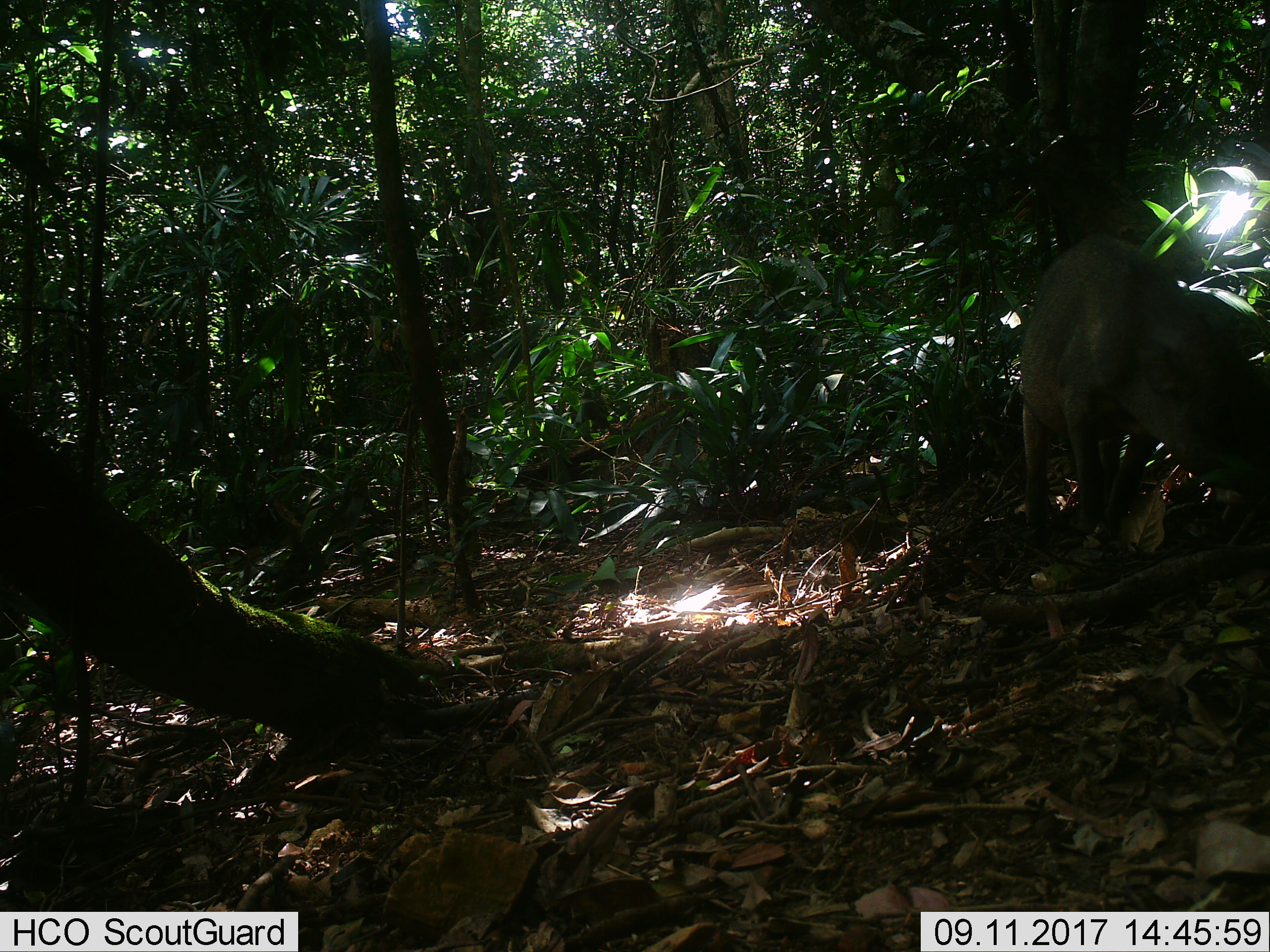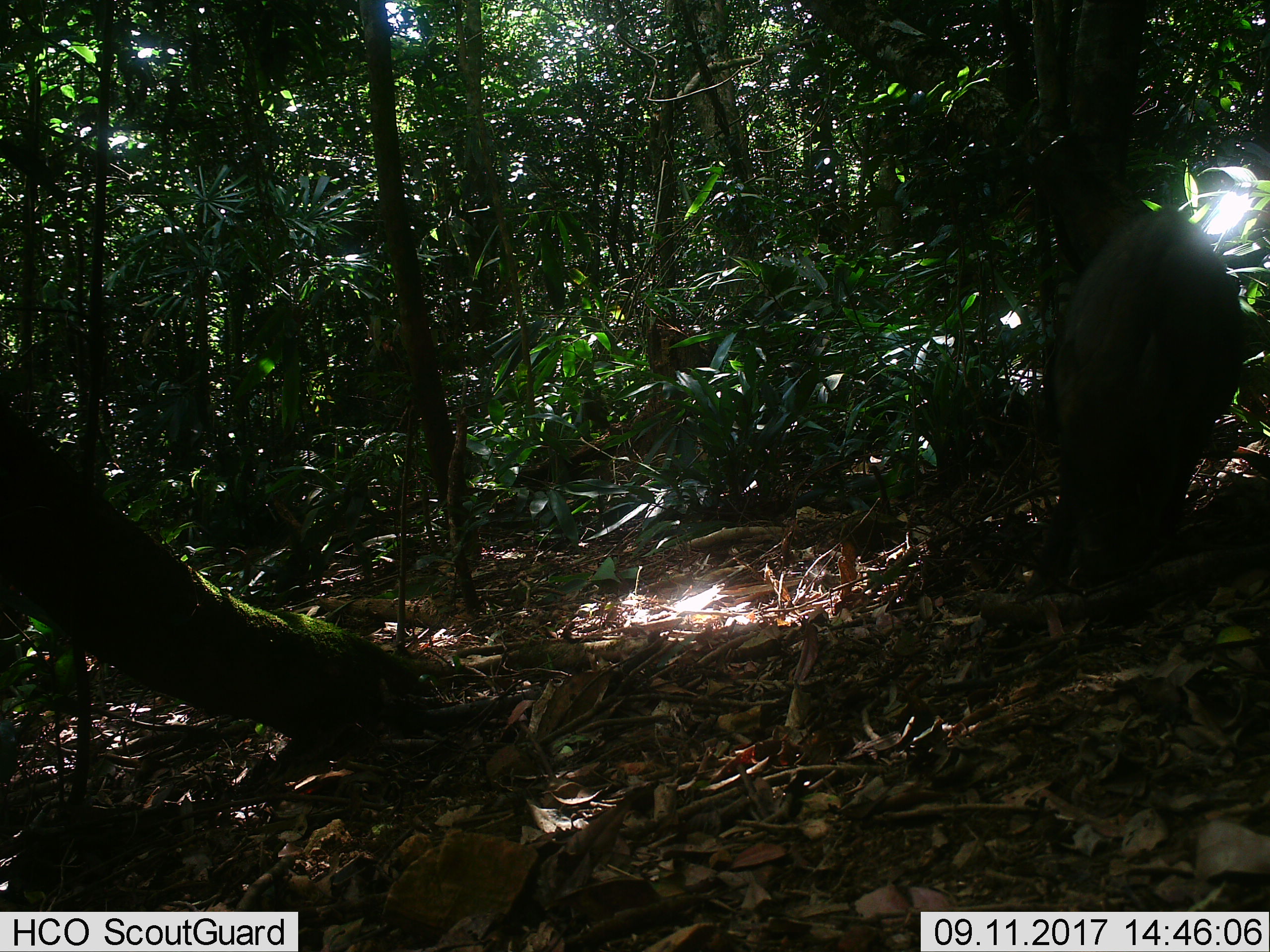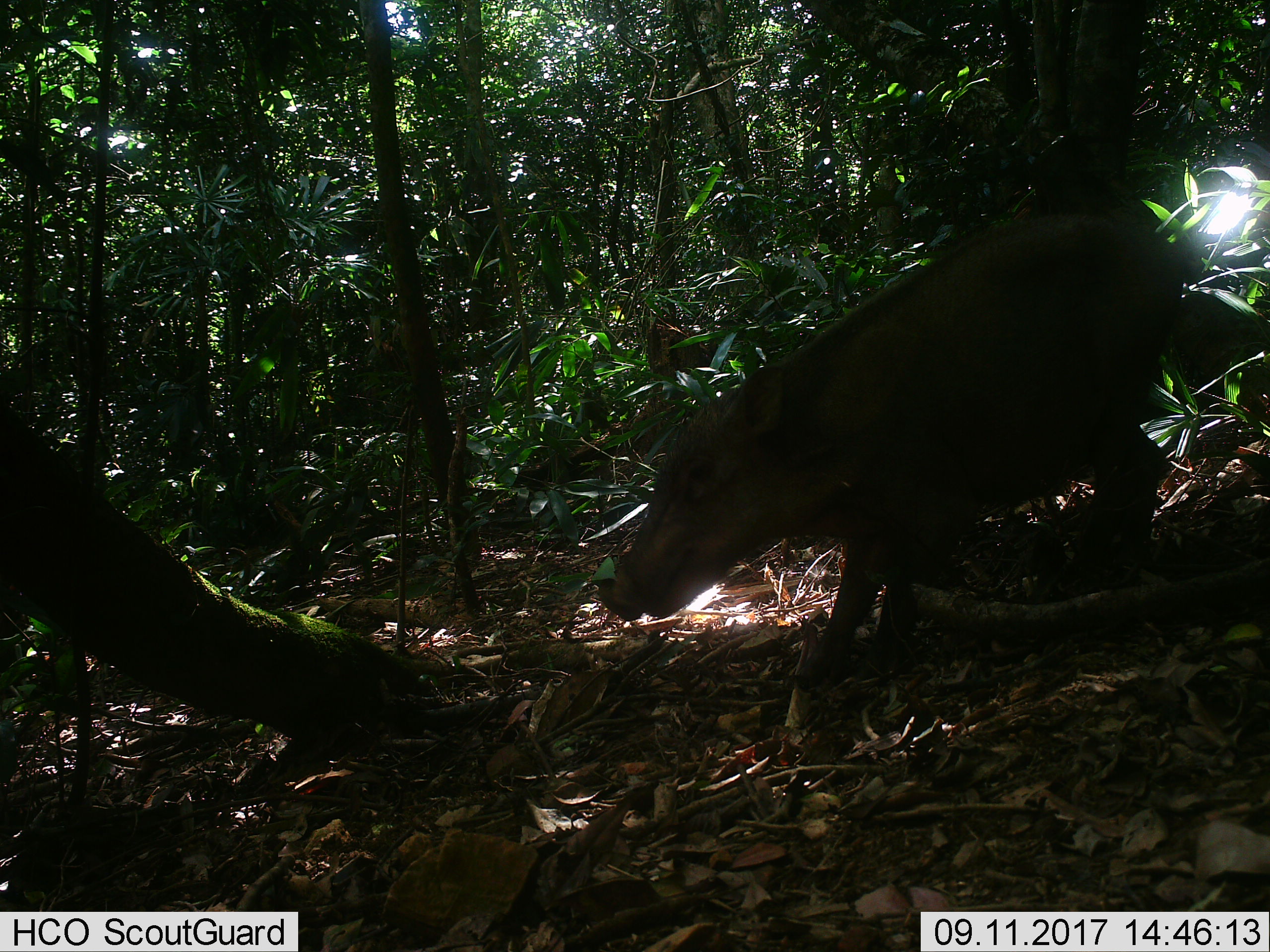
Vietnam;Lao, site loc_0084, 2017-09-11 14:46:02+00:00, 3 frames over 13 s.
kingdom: Animalia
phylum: Chordata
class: Mammalia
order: Artiodactyla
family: Suidae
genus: Sus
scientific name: Sus scrofa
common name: eurasian wild pig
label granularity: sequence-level